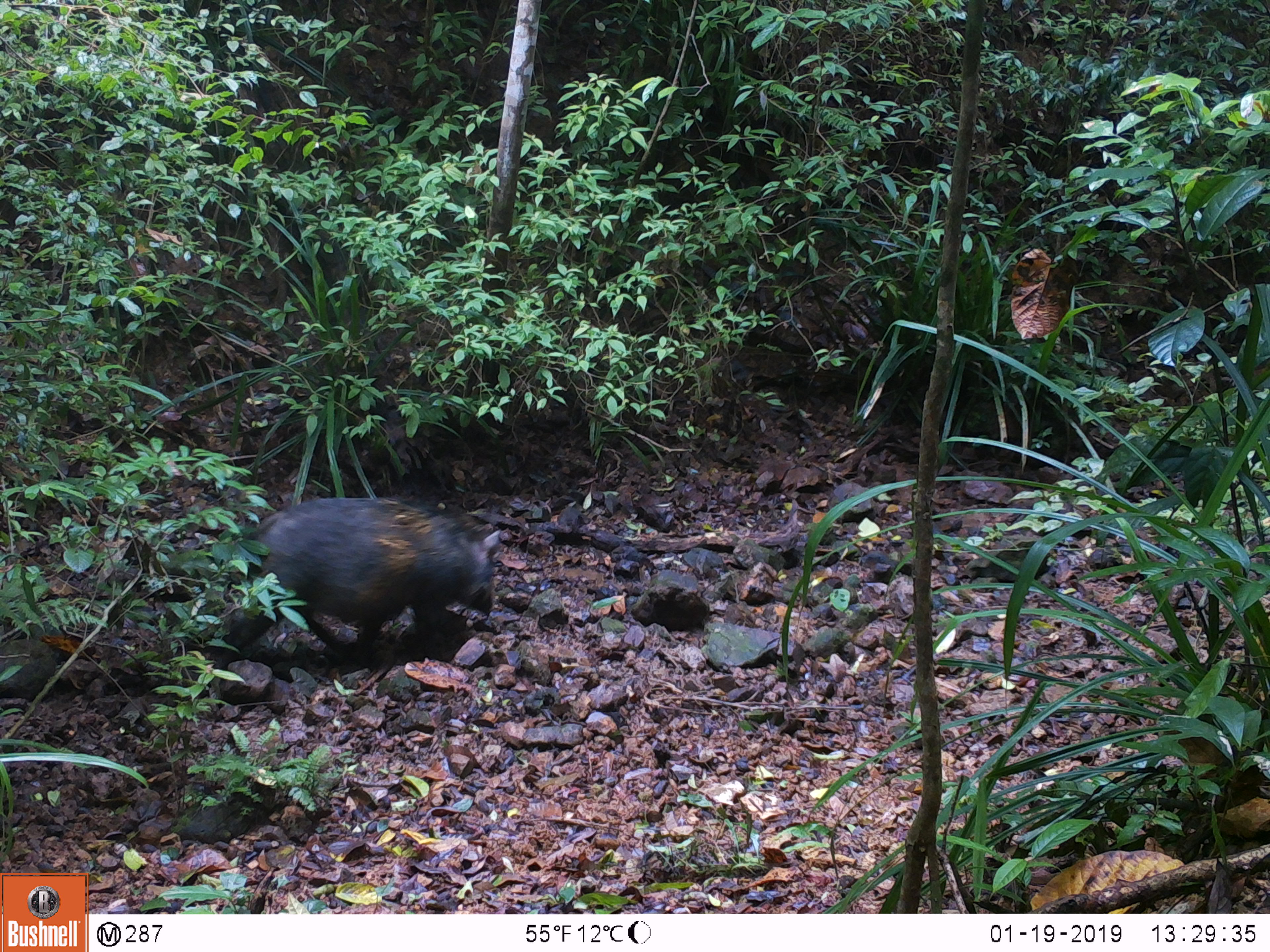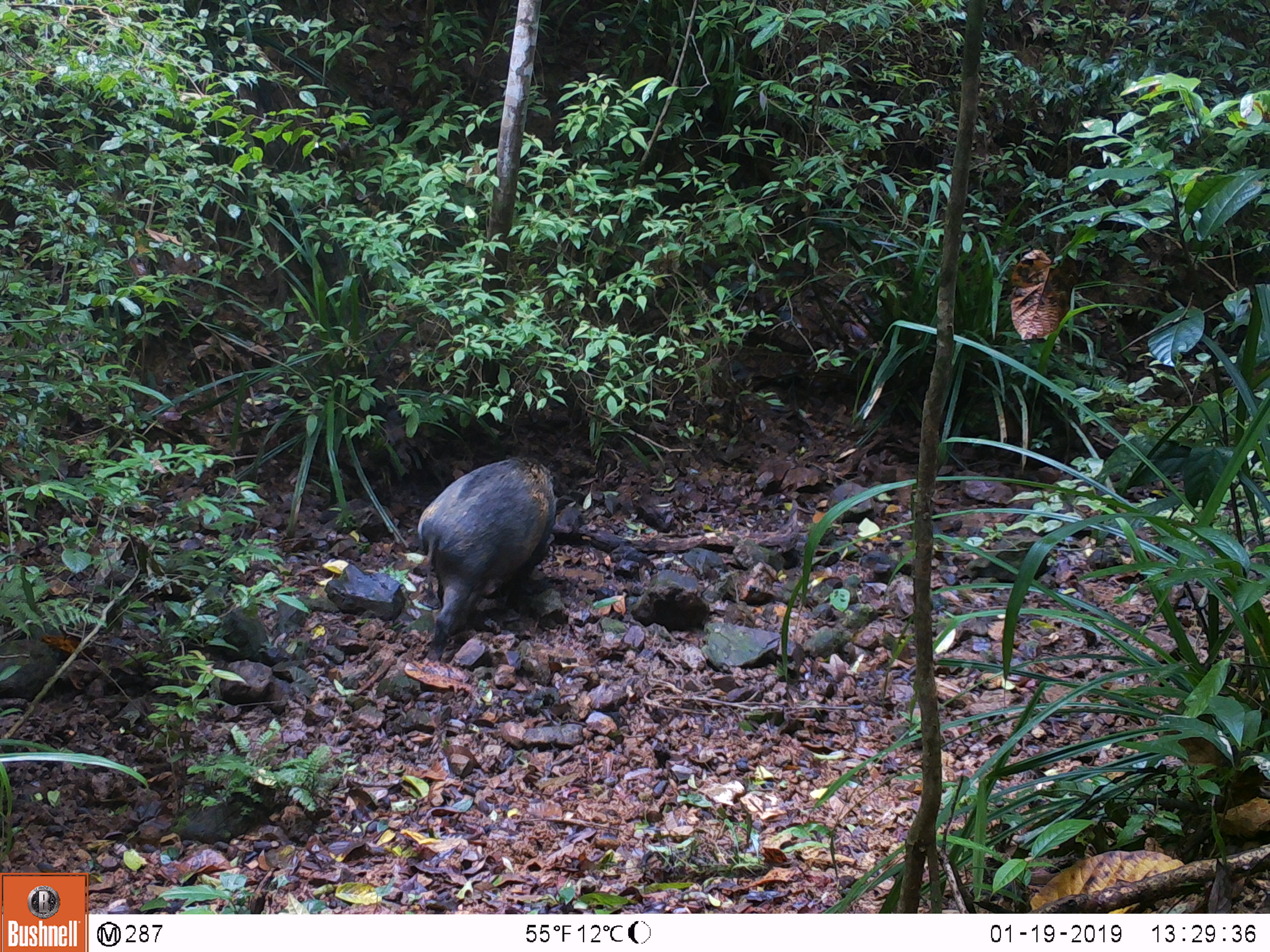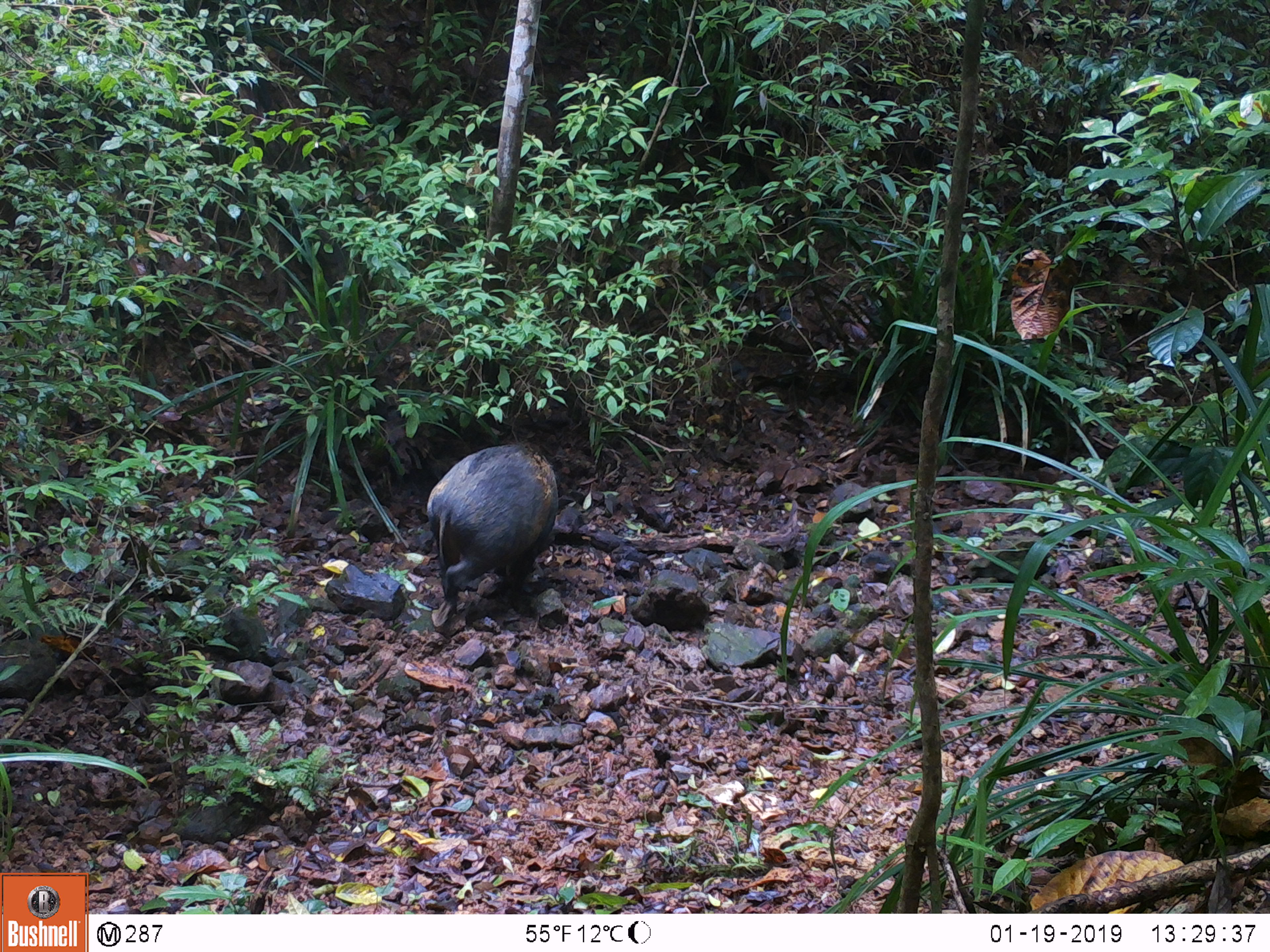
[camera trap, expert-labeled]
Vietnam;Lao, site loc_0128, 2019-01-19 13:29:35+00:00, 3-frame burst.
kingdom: Animalia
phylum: Chordata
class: Mammalia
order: Artiodactyla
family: Suidae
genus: Sus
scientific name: Sus scrofa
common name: eurasian wild pig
Eurasian wild pig (Sus scrofa). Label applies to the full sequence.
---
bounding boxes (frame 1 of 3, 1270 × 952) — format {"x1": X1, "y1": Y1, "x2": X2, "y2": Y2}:
eurasian wild pig: {"x1": 209, "y1": 497, "x2": 501, "y2": 670}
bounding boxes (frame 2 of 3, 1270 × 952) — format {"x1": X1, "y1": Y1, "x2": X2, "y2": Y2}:
eurasian wild pig: {"x1": 417, "y1": 454, "x2": 557, "y2": 661}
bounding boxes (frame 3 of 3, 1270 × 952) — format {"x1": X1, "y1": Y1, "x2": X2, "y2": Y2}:
eurasian wild pig: {"x1": 426, "y1": 442, "x2": 558, "y2": 624}